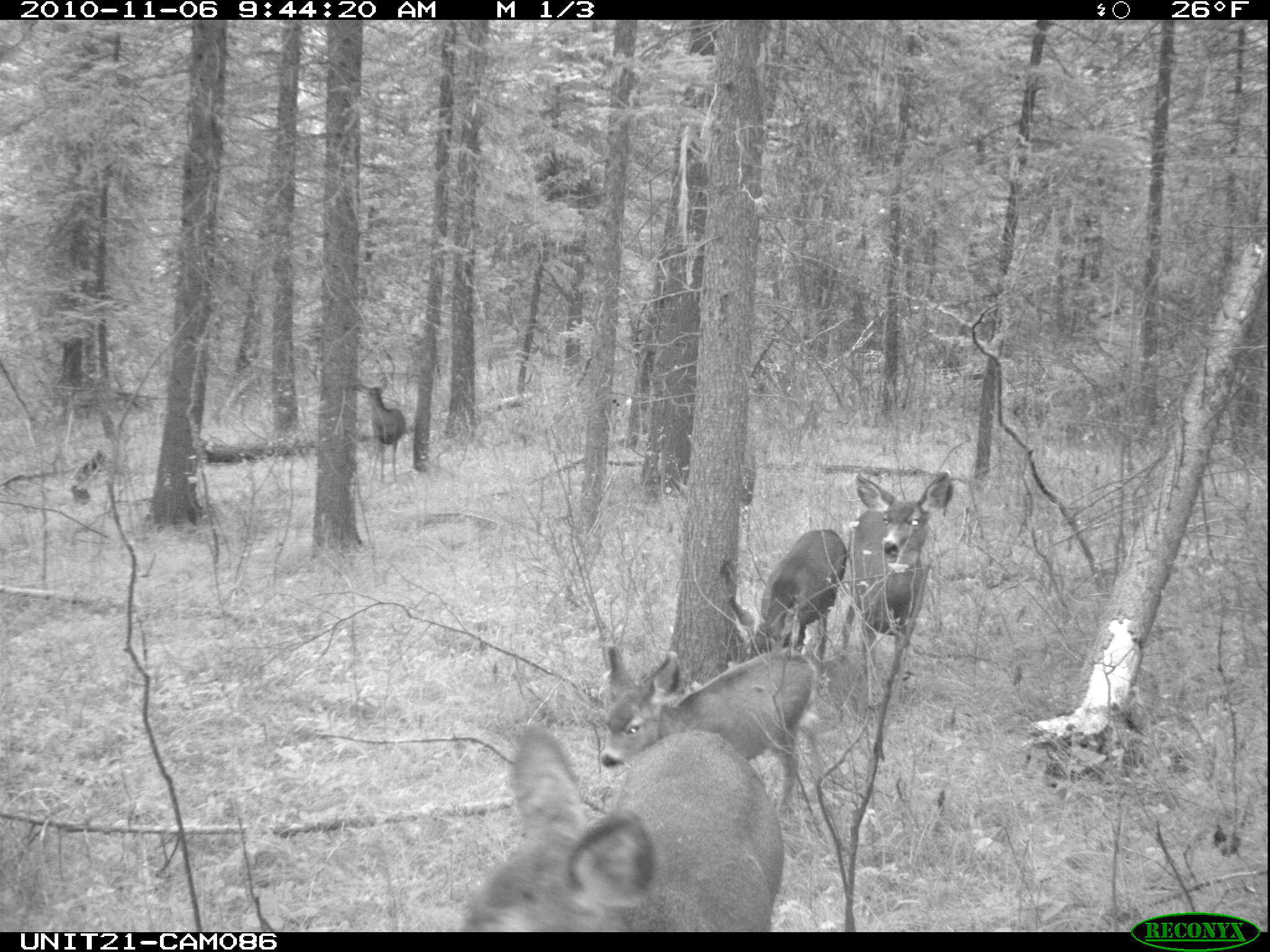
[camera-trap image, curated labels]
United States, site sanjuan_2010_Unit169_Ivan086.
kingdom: Animalia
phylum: Chordata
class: Mammalia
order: Artiodactyla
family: Cervidae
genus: Odocoileus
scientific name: Odocoileus hemionus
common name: mule deer